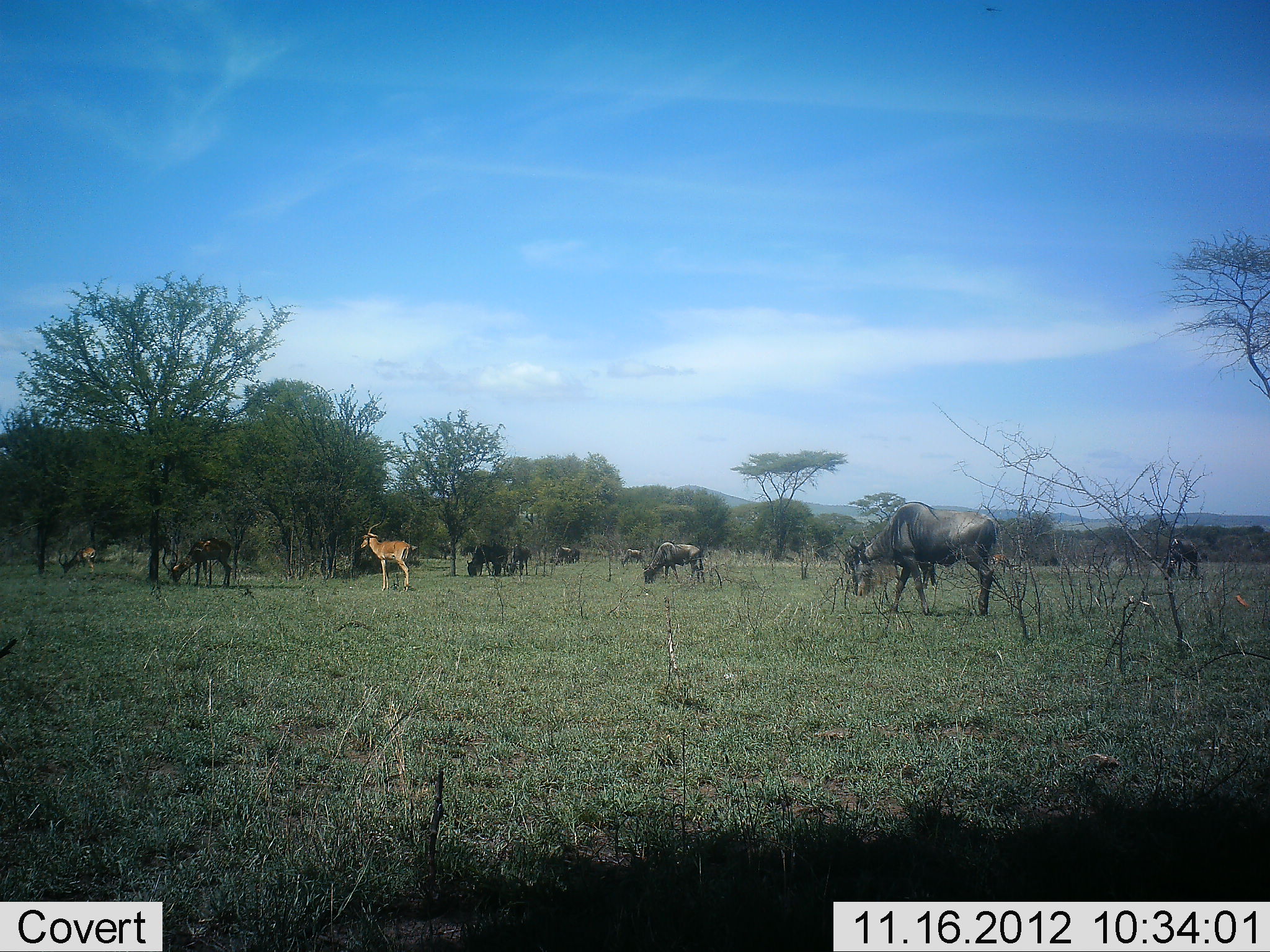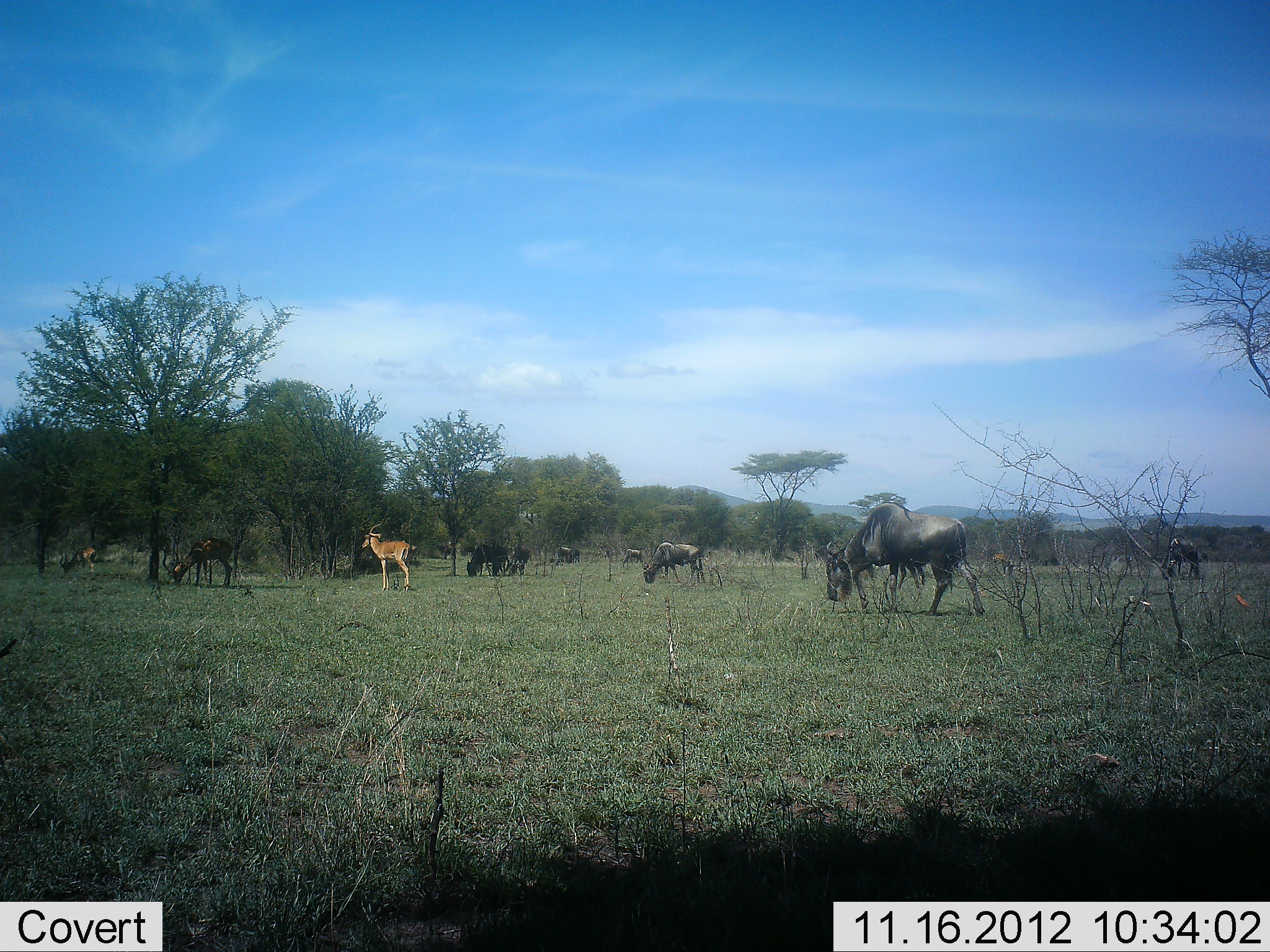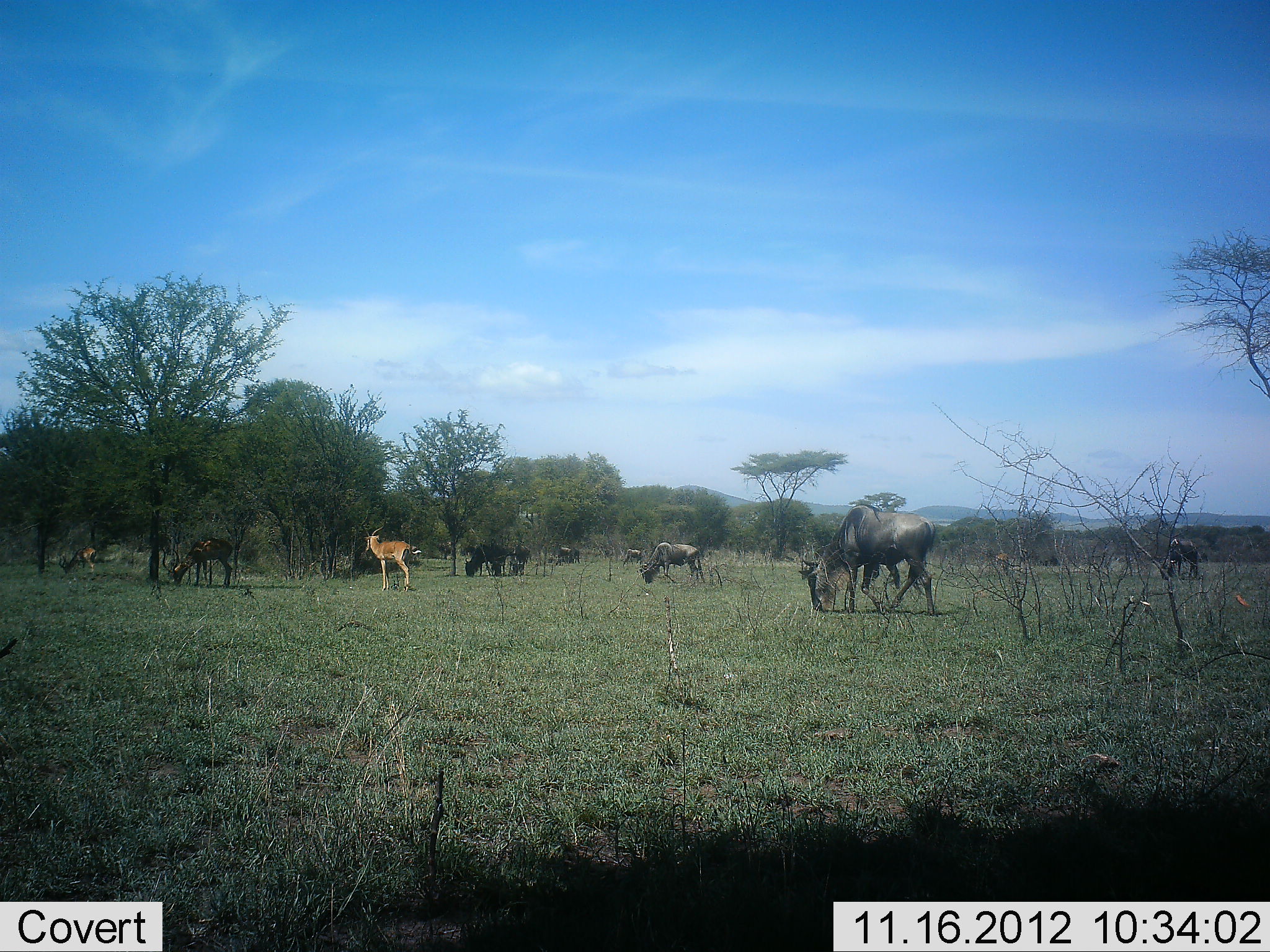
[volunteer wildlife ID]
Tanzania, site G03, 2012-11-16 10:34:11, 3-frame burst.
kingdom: Animalia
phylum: Chordata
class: Mammalia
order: Artiodactyla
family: Bovidae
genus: Aepyceros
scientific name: Aepyceros melampus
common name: impala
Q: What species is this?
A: Impala (Aepyceros melampus).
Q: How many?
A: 3.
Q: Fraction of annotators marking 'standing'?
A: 91%.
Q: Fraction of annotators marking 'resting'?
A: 0%.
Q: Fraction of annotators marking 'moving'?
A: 0%.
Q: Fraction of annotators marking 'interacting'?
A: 0%.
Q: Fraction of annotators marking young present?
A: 0%.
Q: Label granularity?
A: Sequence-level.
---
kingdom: Animalia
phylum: Chordata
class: Mammalia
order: Artiodactyla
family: Bovidae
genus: Connochaetes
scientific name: Connochaetes taurinus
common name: blue wildebeest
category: wildebeest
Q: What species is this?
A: Wildebeest (blue wildebeest) (Connochaetes taurinus).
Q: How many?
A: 7.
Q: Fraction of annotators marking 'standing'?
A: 21%.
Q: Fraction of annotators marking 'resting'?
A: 5%.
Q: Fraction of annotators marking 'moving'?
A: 32%.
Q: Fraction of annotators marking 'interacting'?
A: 0%.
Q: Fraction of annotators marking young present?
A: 5%.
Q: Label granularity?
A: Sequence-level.